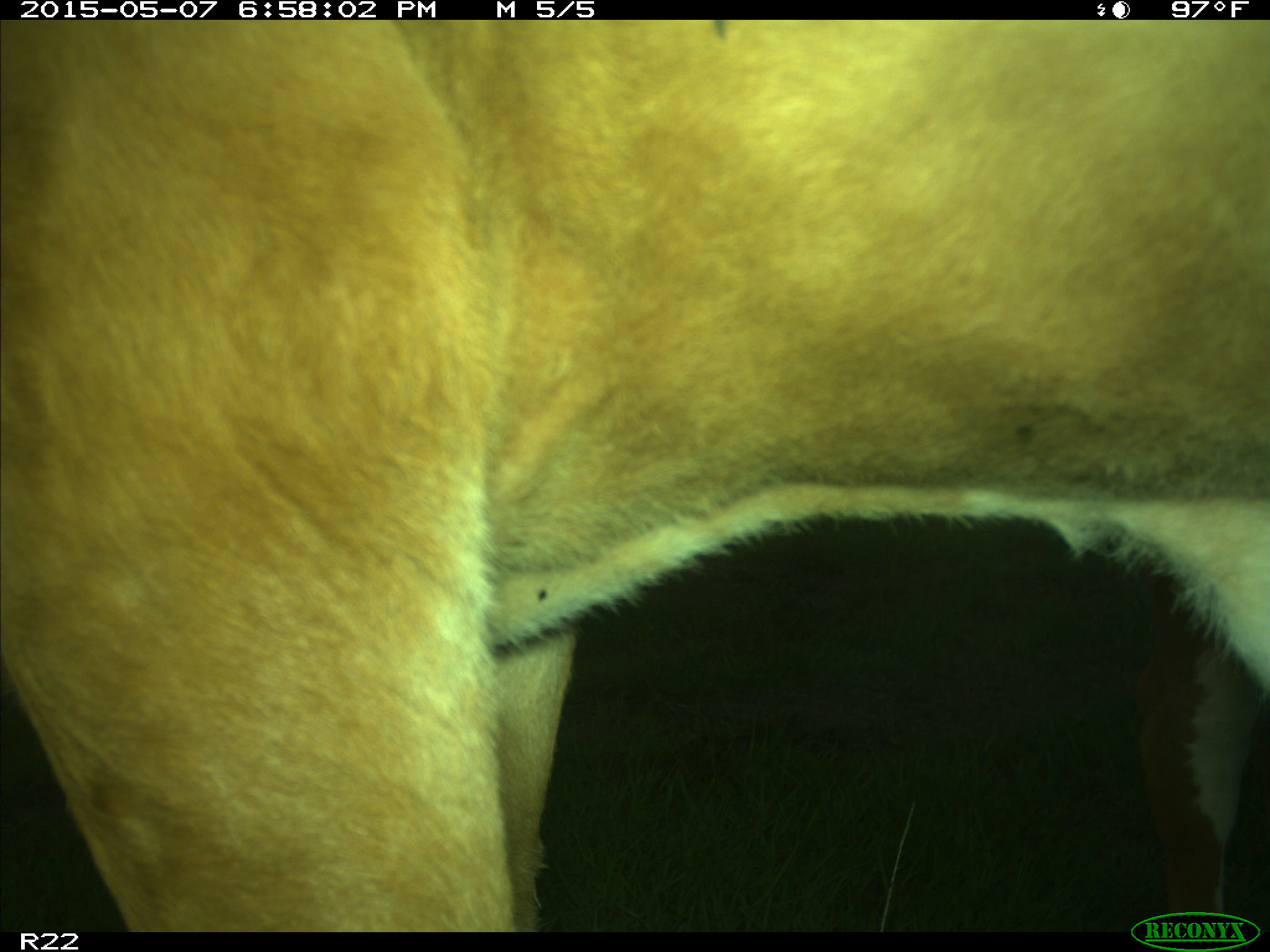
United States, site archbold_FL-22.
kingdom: Animalia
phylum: Chordata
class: Mammalia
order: Artiodactyla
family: Bovidae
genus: Bos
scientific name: Bos taurus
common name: domestic cow